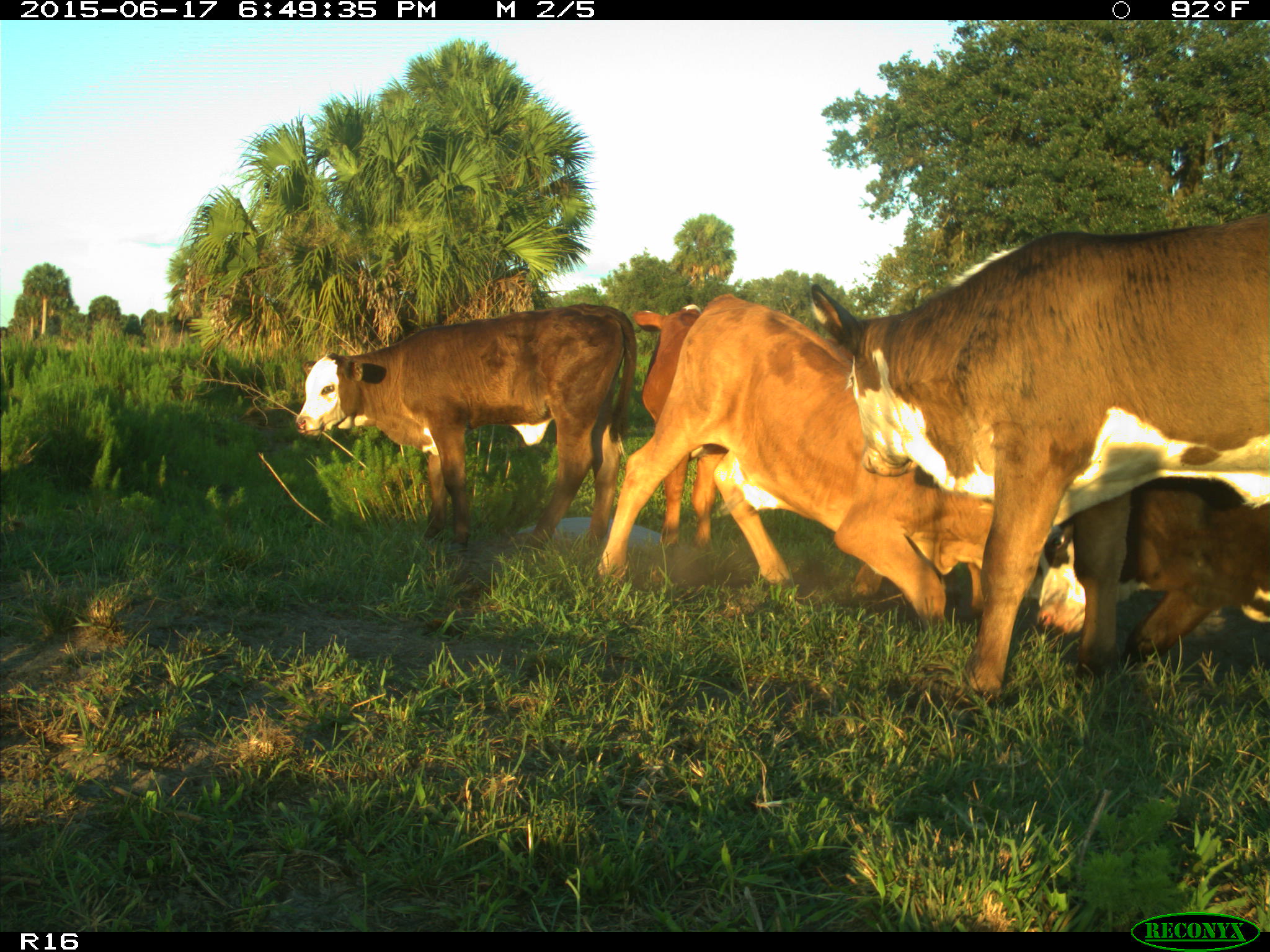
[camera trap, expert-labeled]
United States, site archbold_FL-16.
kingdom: Animalia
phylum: Chordata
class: Mammalia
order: Artiodactyla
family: Bovidae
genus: Bos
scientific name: Bos taurus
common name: domestic cow